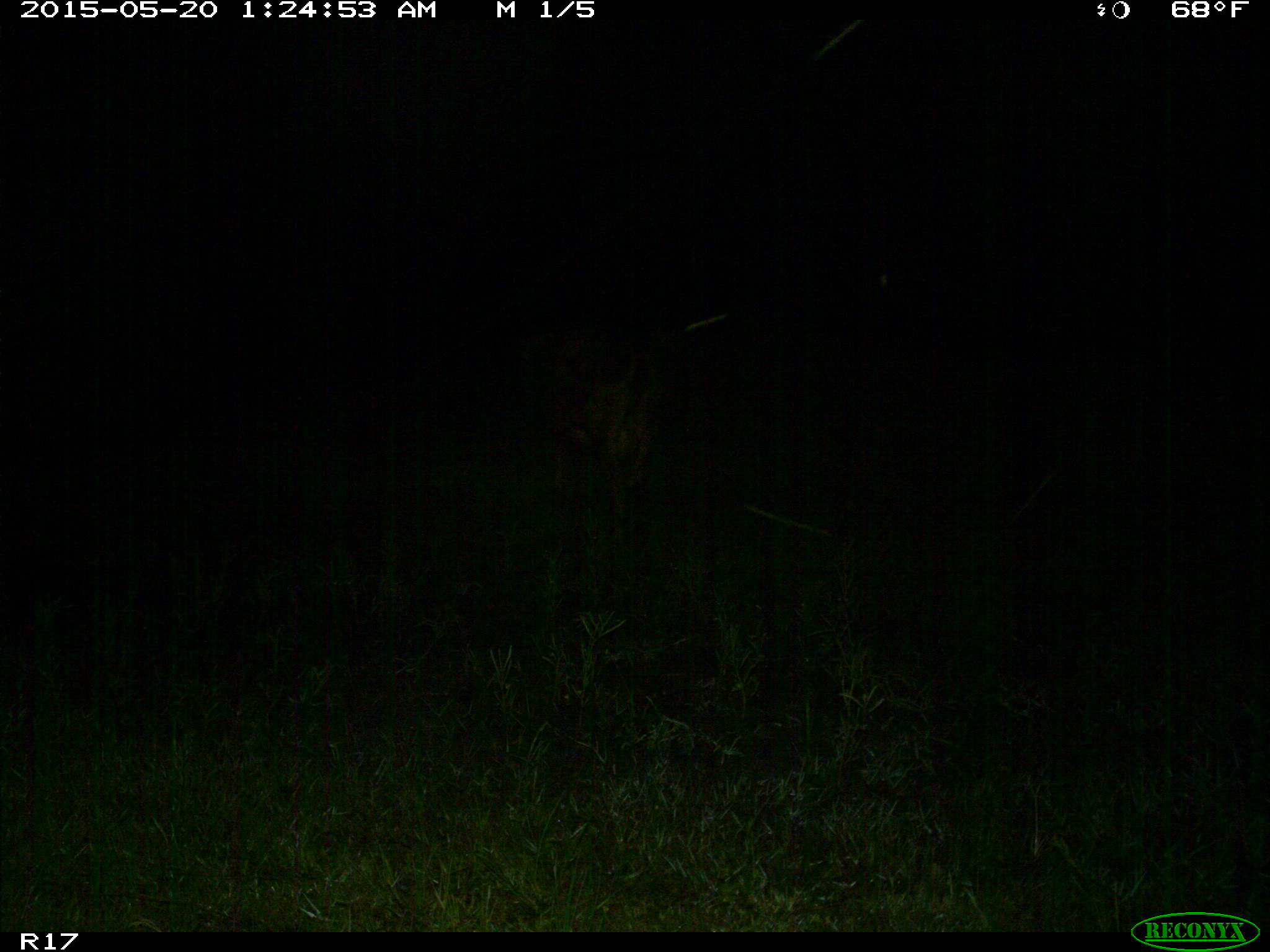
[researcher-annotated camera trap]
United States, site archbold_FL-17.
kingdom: Animalia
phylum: Chordata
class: Mammalia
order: Artiodactyla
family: Bovidae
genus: Bos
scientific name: Bos taurus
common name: domestic cow